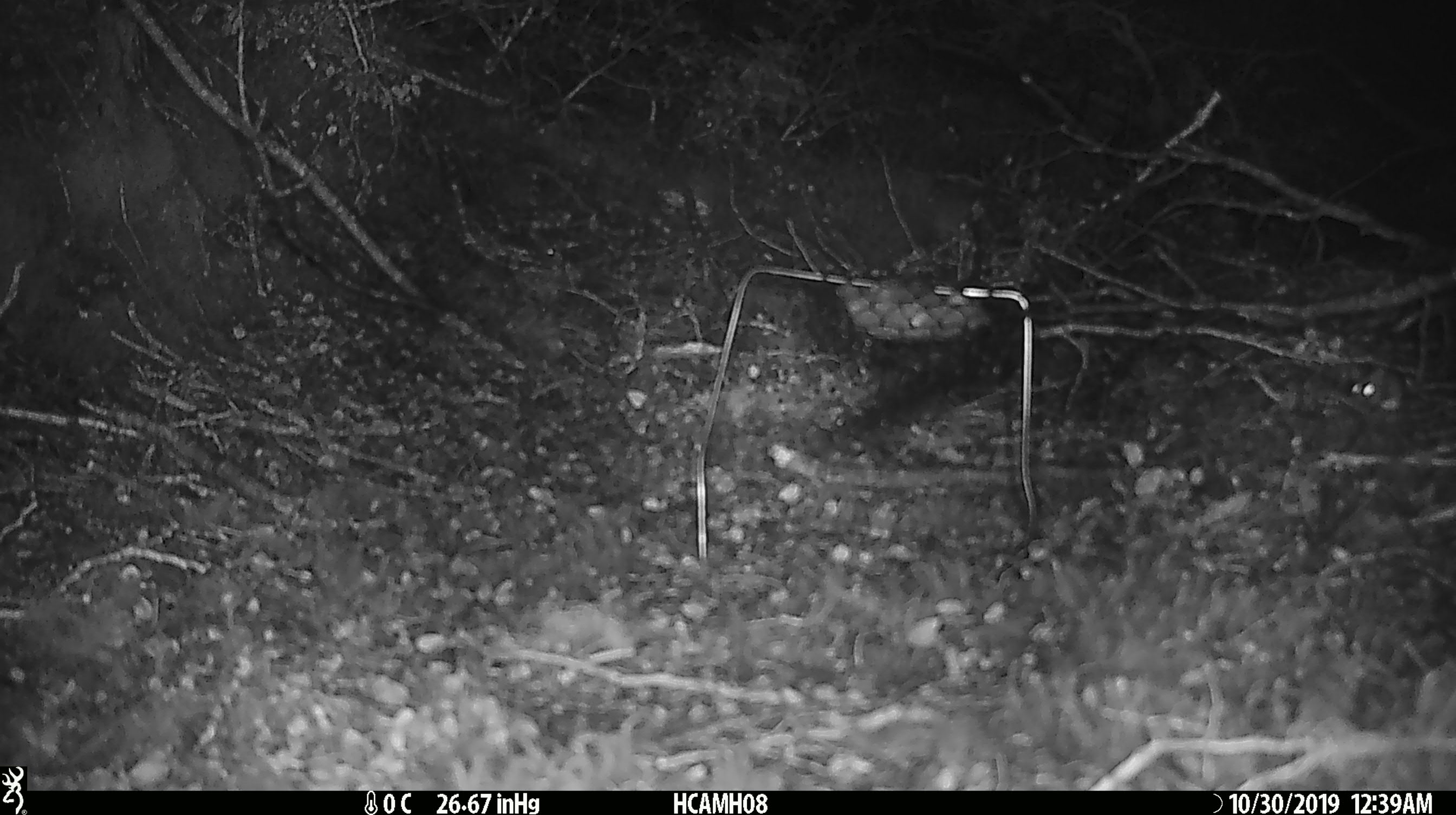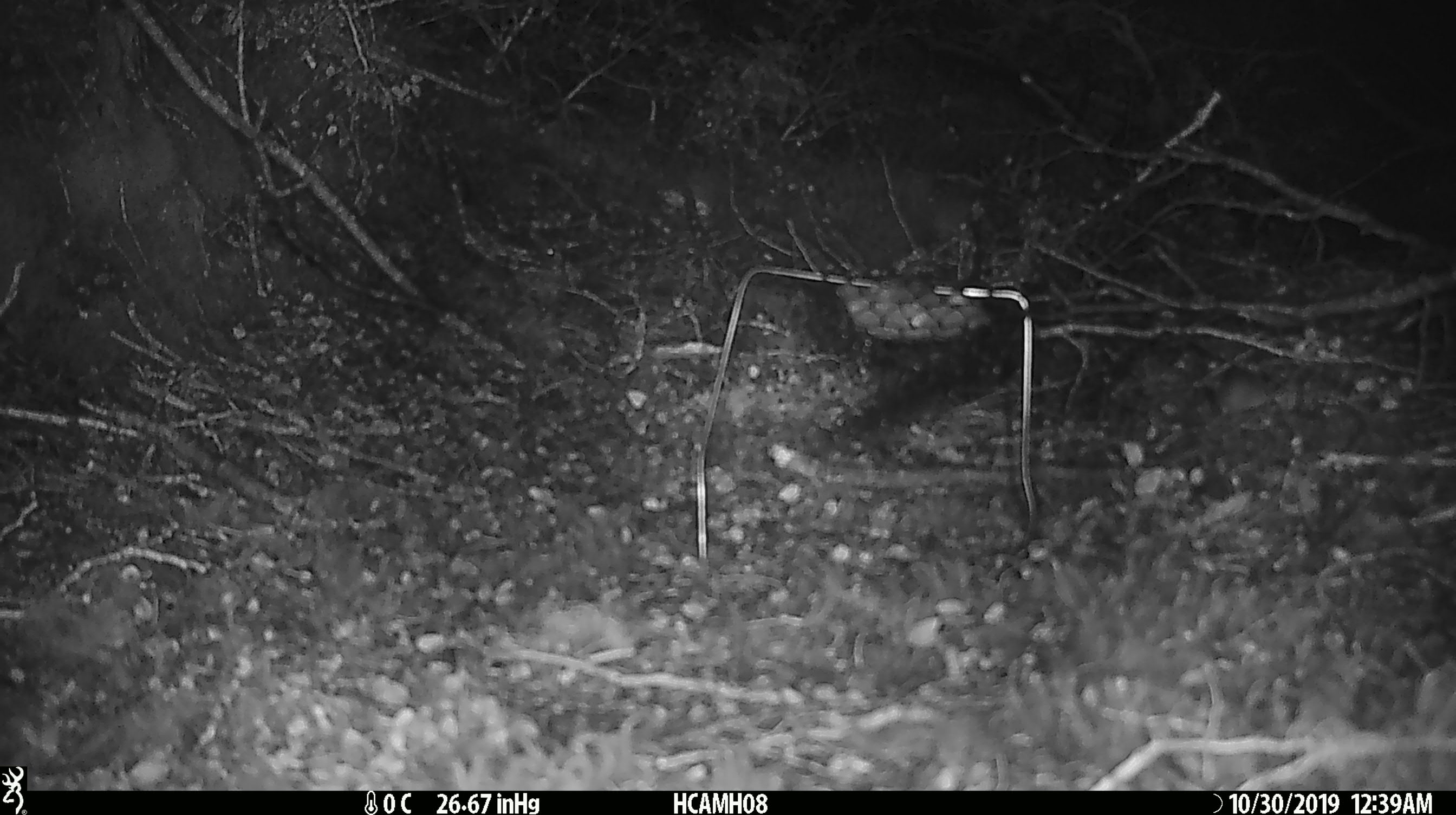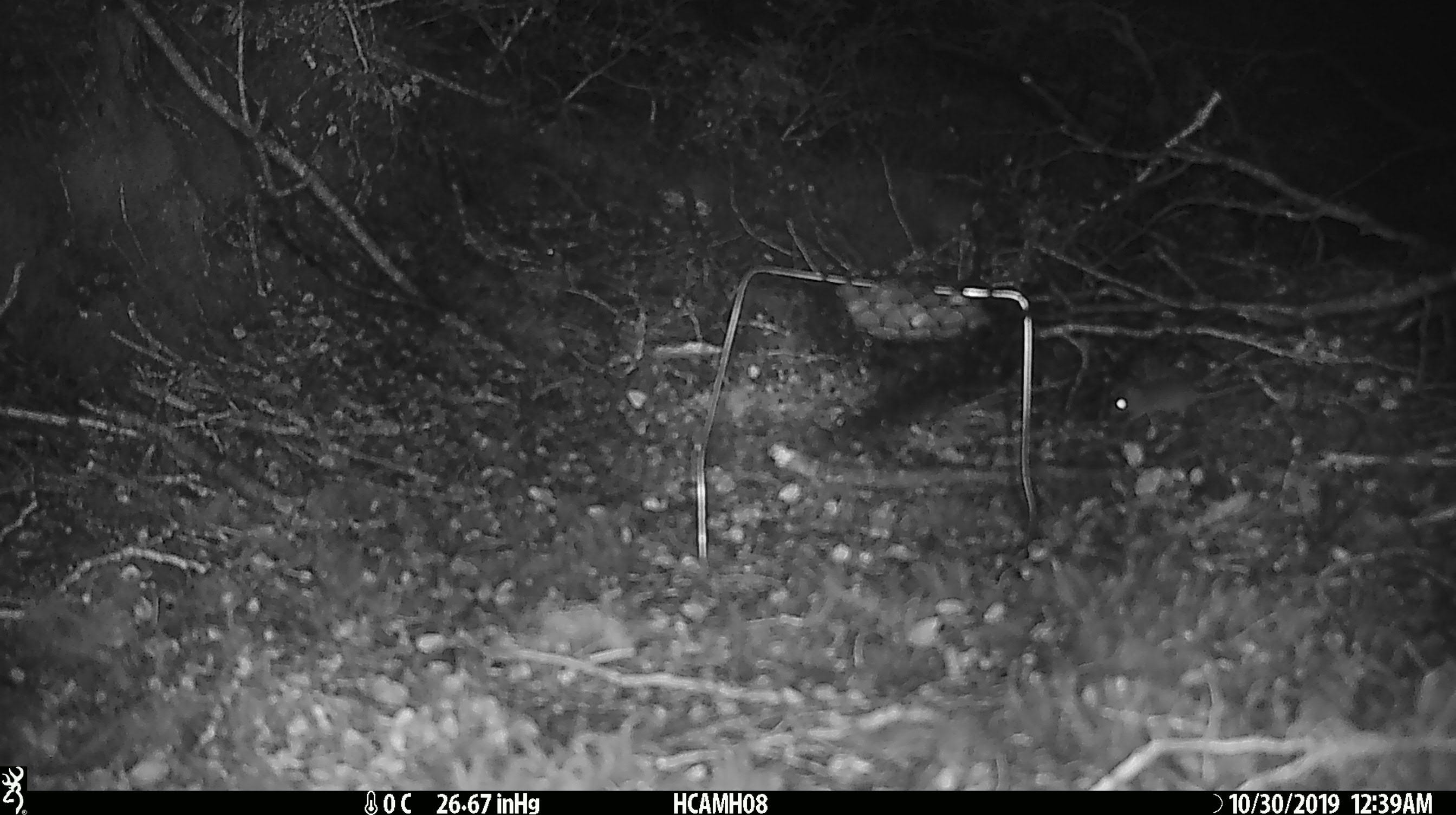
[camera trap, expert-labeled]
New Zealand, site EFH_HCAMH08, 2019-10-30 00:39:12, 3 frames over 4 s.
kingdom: Animalia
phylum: Chordata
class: Mammalia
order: Rodentia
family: Muridae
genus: Mus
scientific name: Mus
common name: mouse